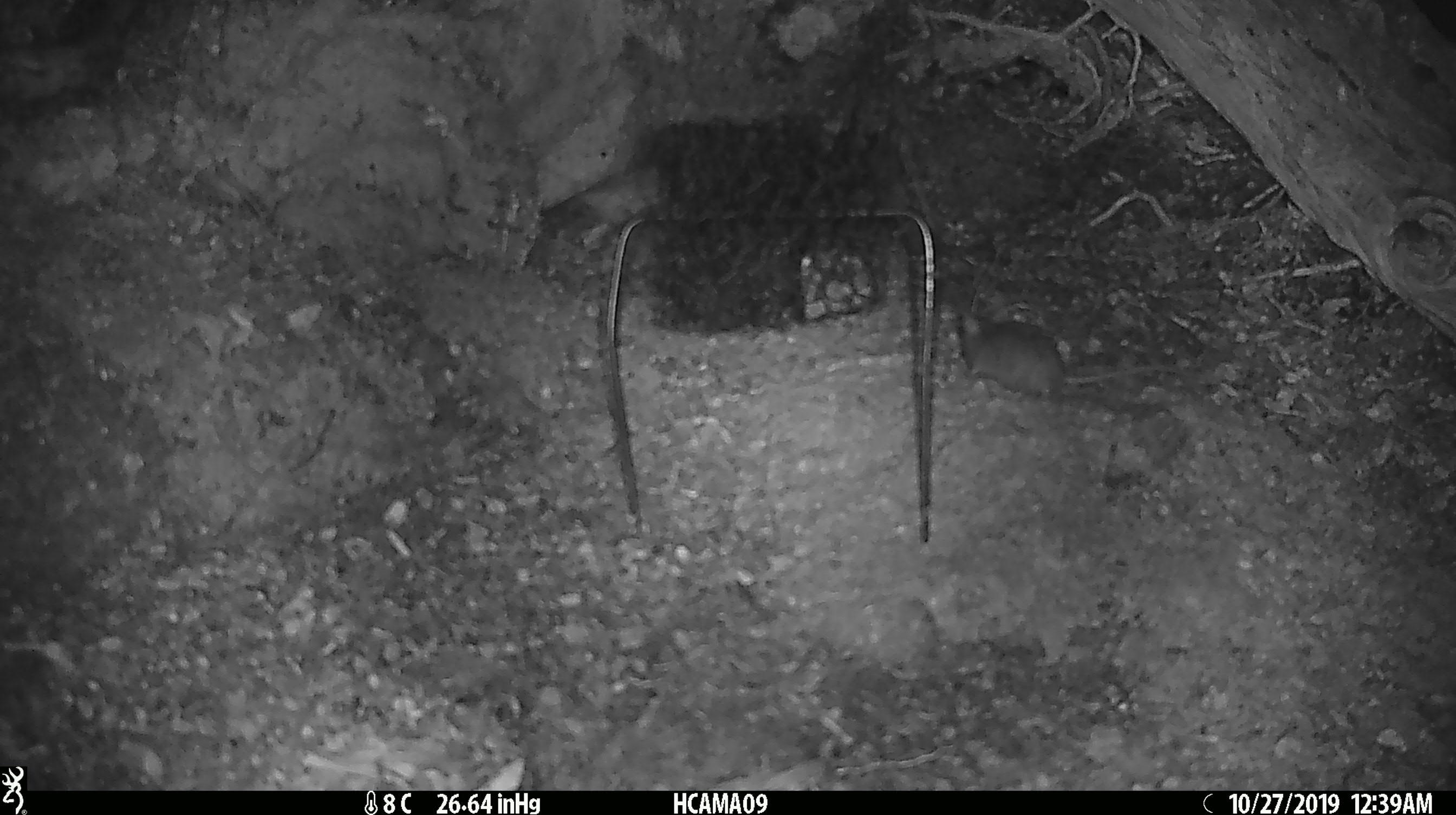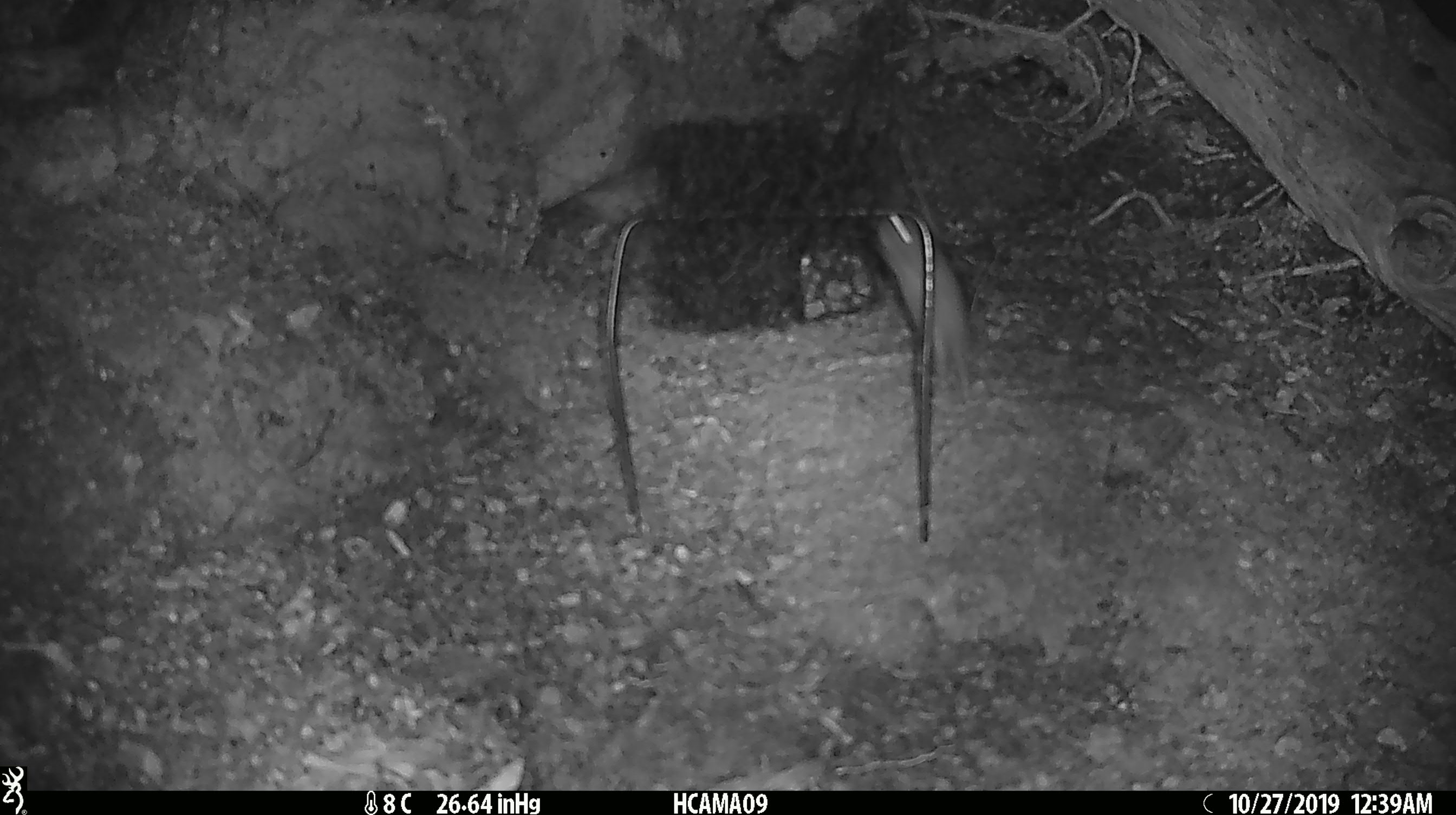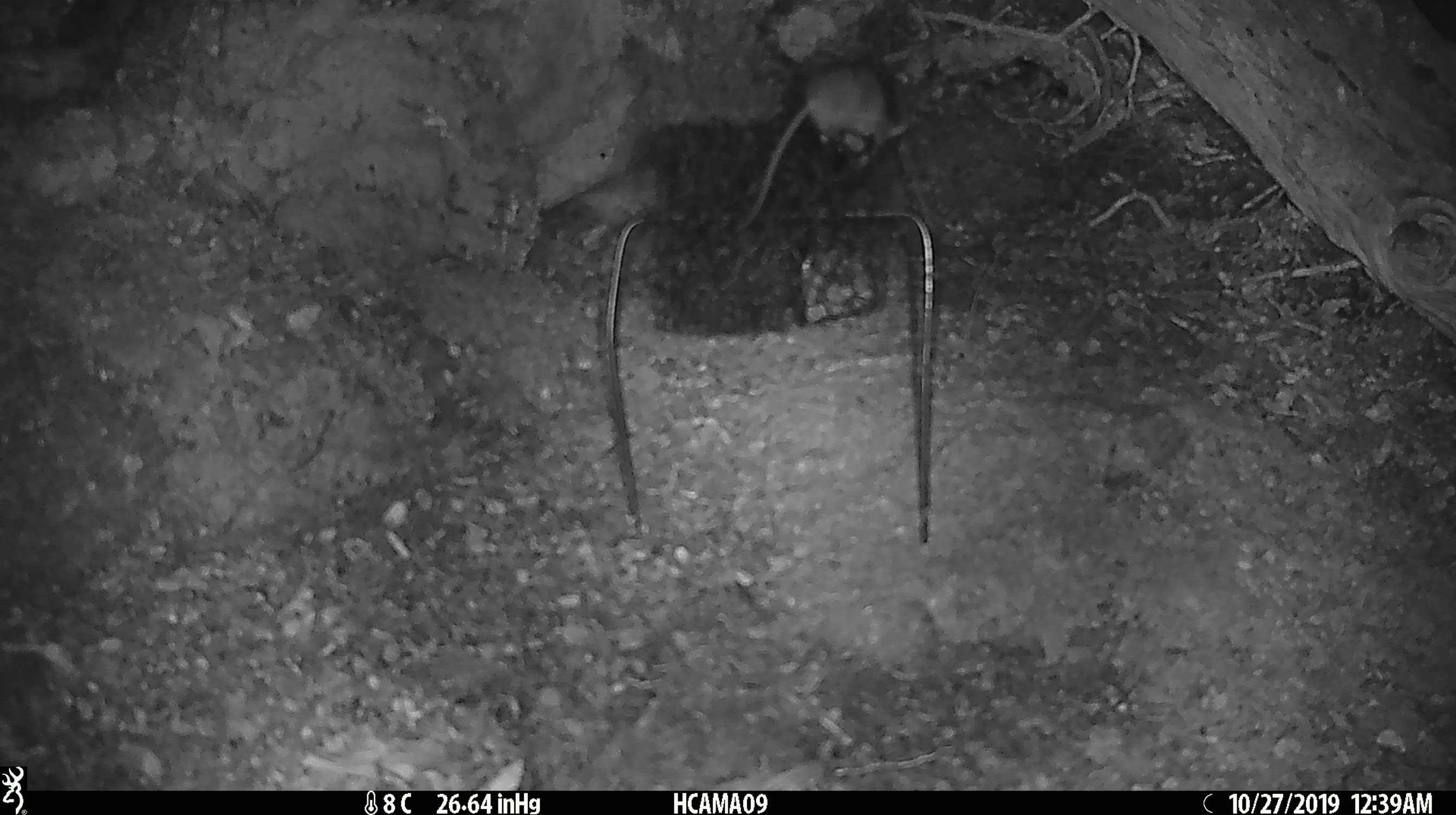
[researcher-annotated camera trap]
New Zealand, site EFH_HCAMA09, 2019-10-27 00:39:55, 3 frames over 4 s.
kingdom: Animalia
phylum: Chordata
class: Mammalia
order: Rodentia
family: Muridae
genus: Mus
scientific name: Mus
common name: mouse